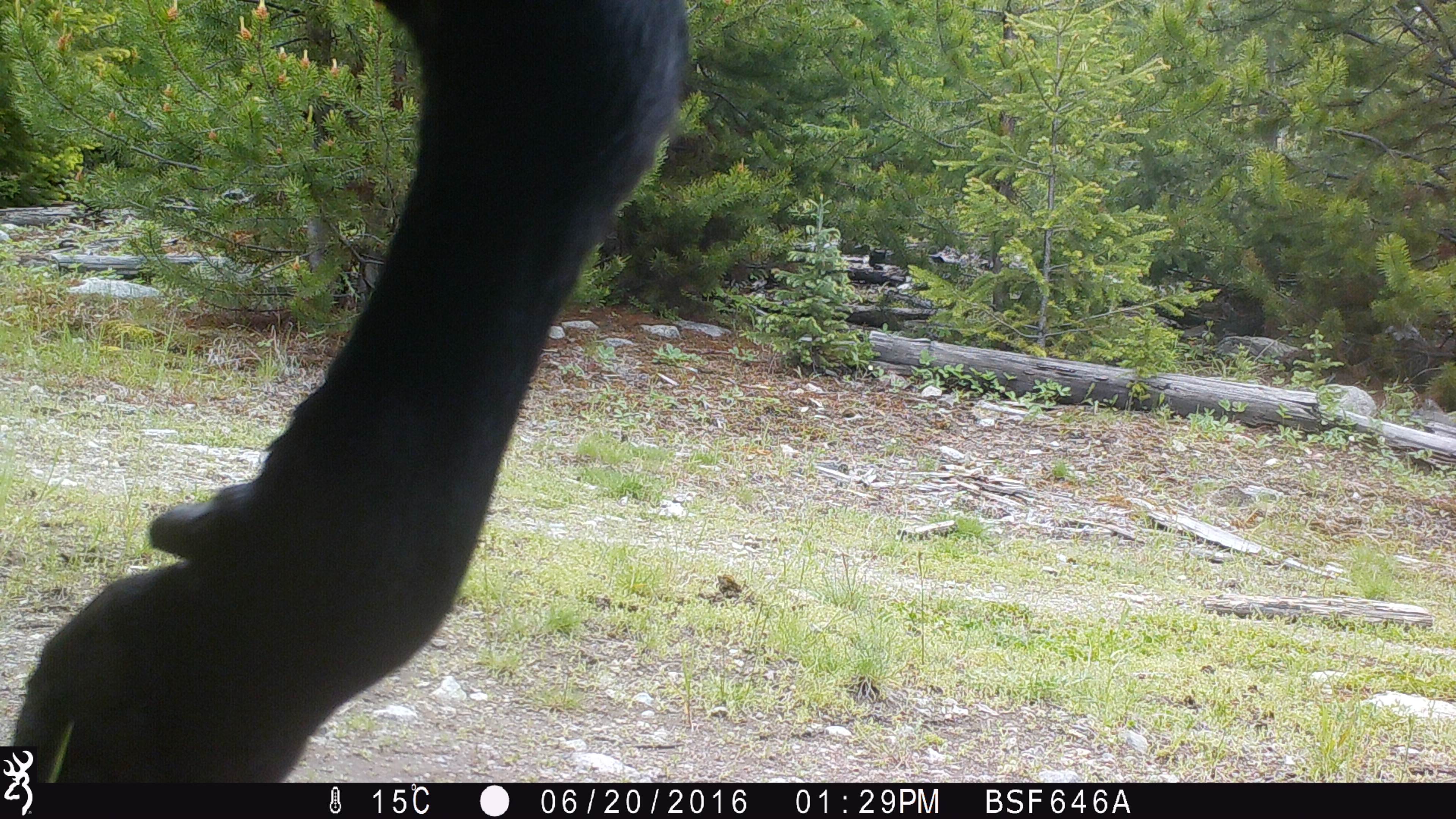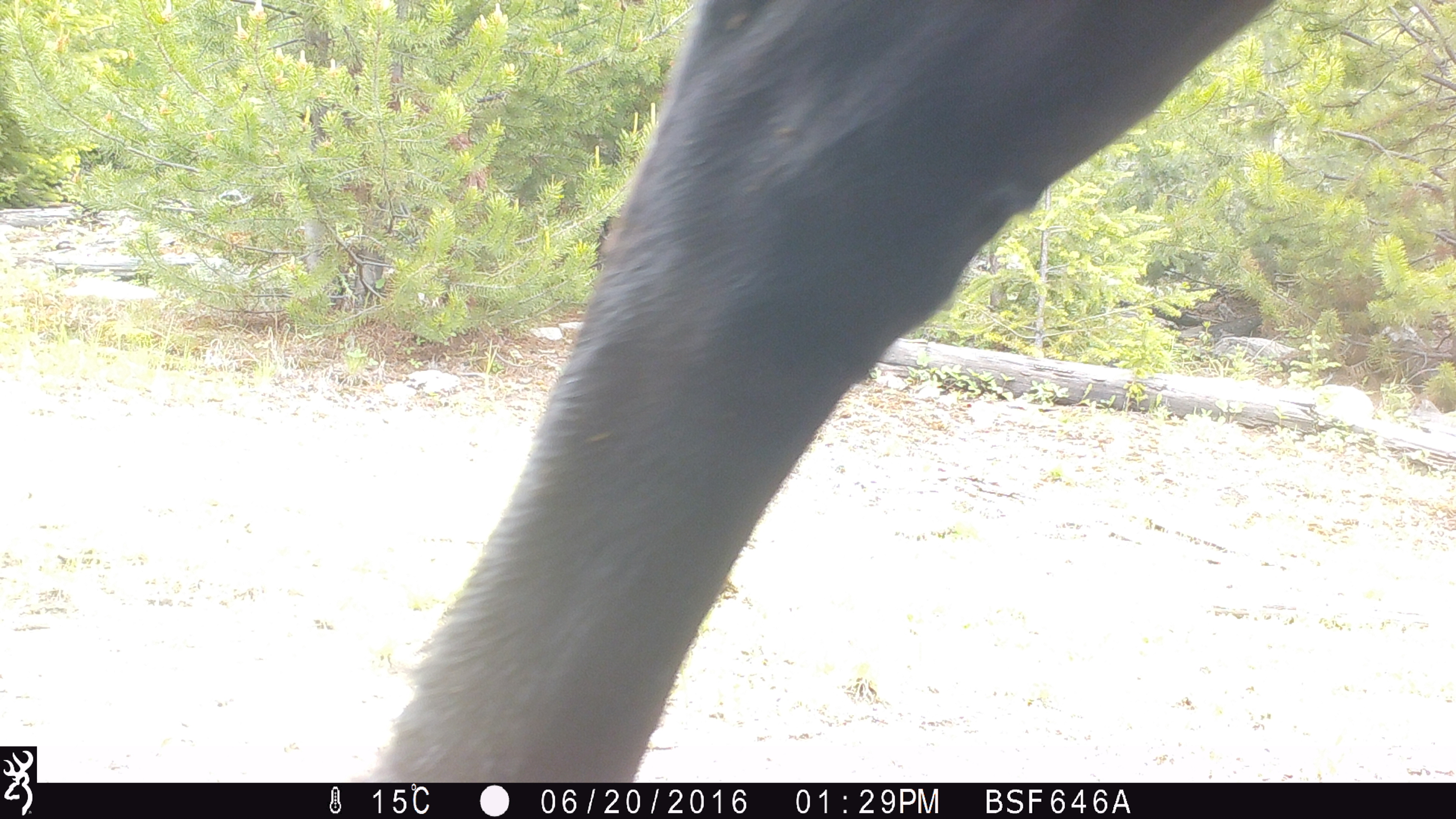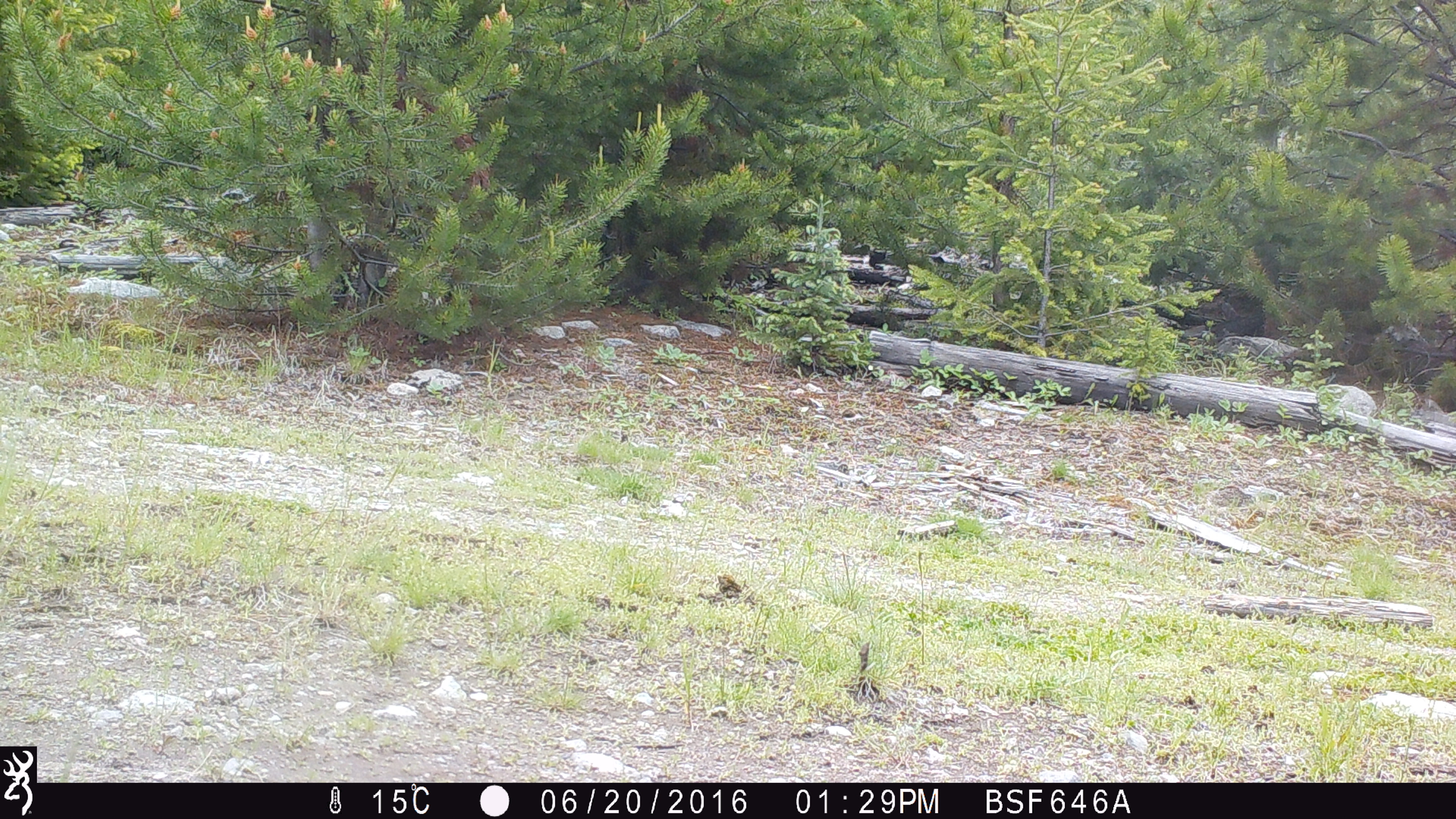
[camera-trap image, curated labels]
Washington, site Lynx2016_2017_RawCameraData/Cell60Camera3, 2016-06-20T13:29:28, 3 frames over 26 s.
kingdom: Animalia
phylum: Chordata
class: Mammalia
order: Artiodactyla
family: Bovidae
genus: Bos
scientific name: Bos taurus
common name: domestic cattle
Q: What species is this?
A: Domestic cattle (Bos taurus).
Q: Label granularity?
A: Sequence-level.